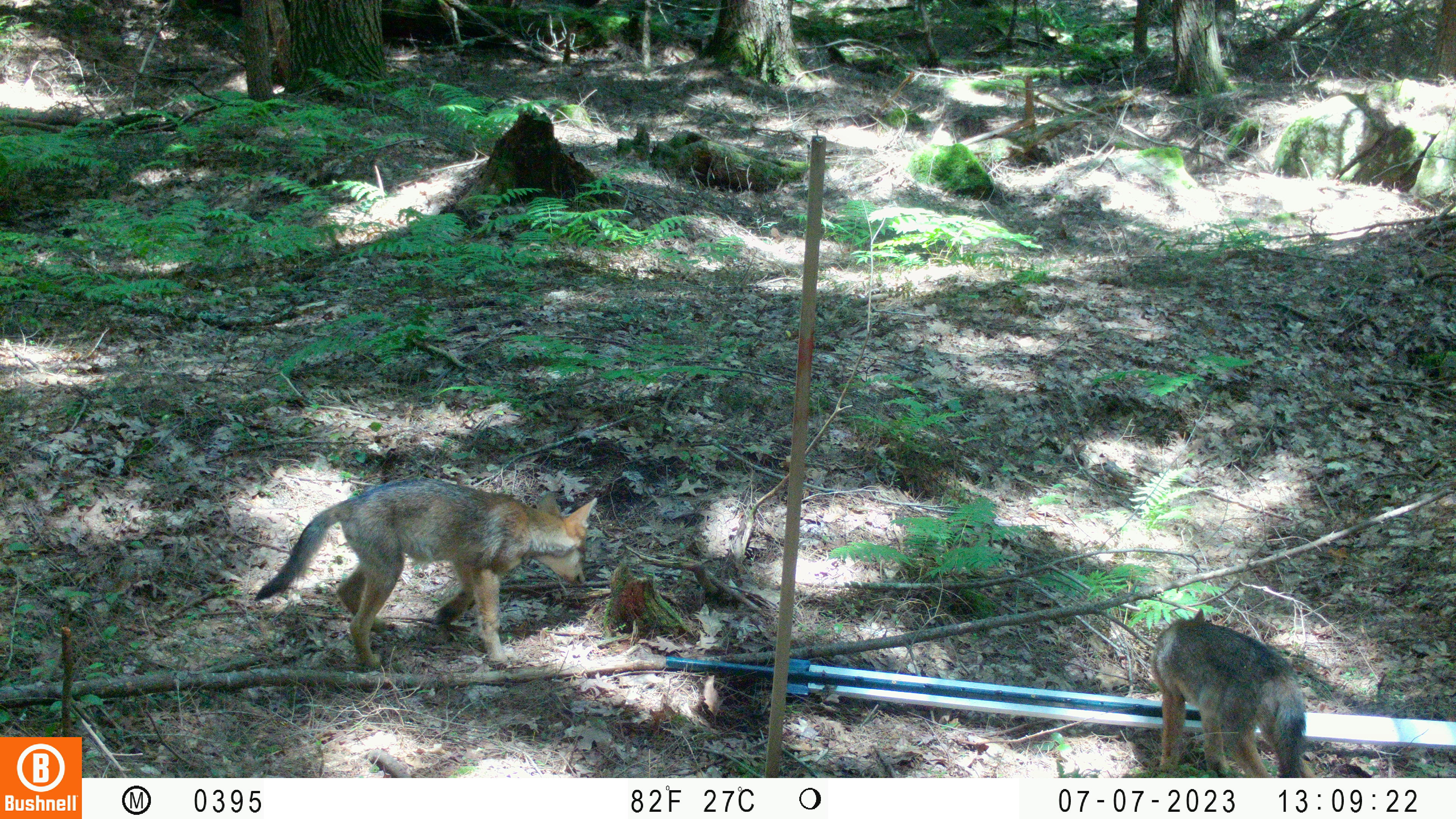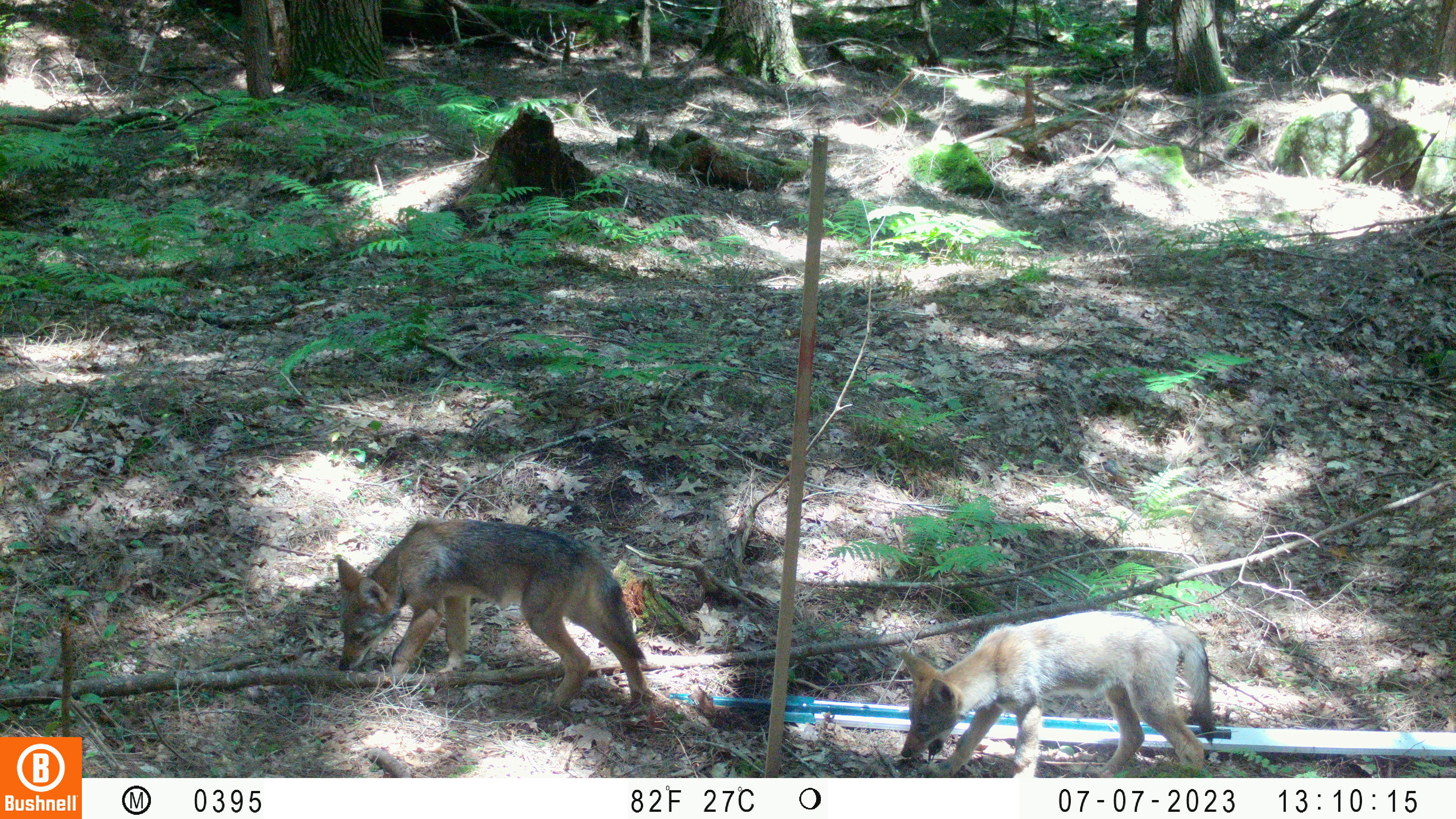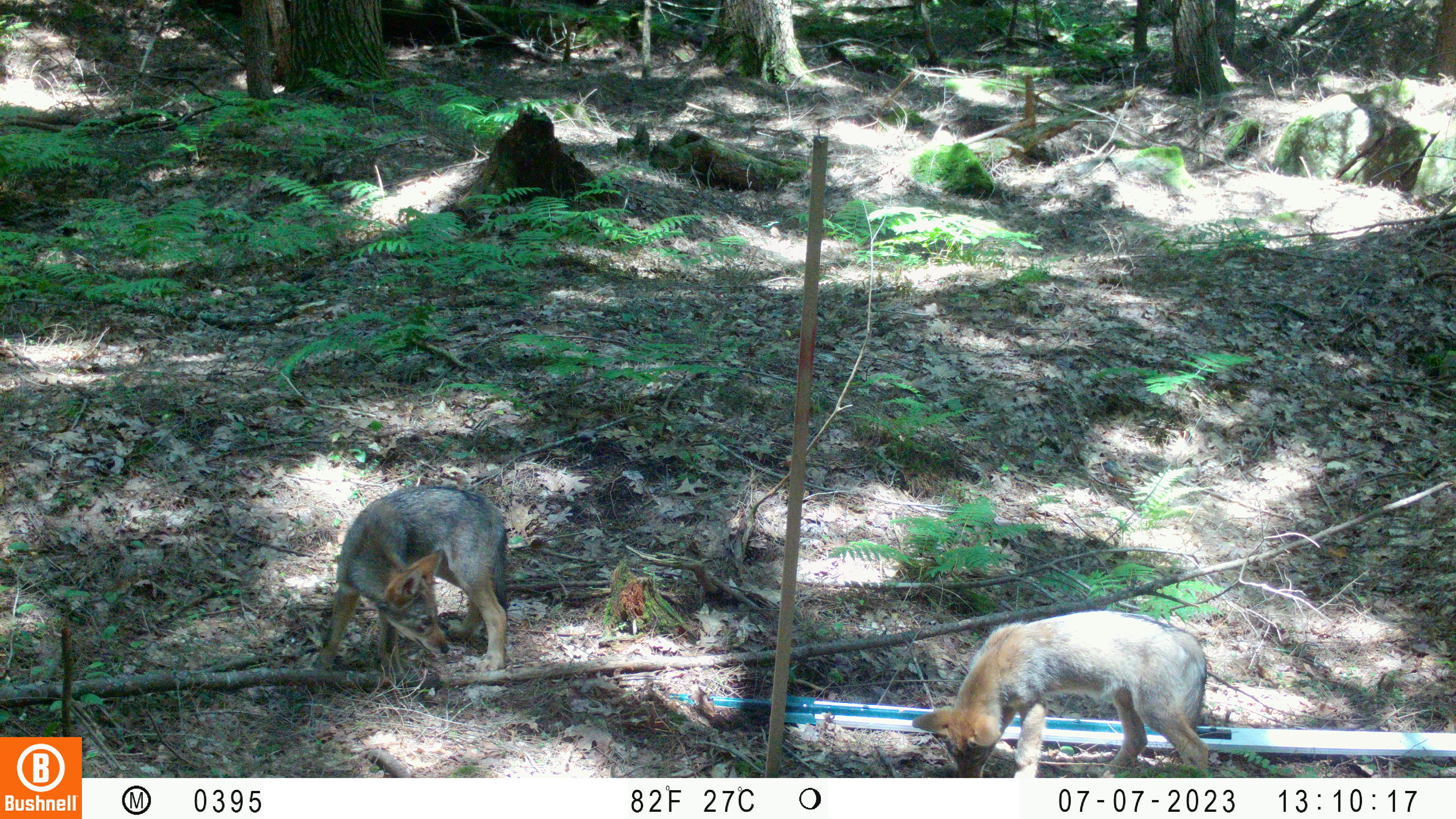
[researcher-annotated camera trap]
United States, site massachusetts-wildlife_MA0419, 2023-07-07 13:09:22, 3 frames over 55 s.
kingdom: Animalia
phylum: Chordata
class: Mammalia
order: Carnivora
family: Canidae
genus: Urocyon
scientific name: Urocyon cinereoargenteus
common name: gray fox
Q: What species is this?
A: Gray fox (Urocyon cinereoargenteus).